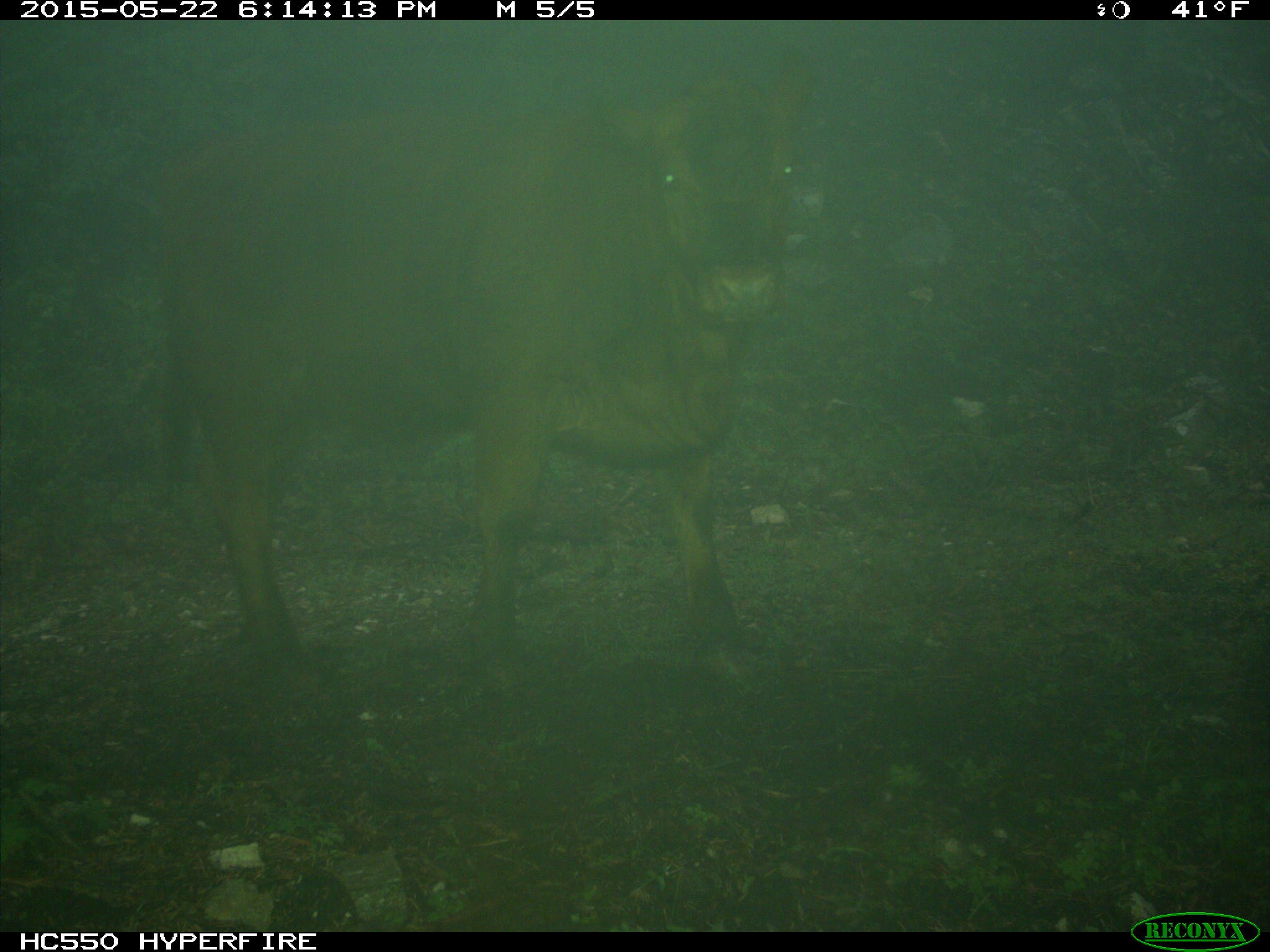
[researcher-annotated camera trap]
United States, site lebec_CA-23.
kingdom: Animalia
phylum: Chordata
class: Mammalia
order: Artiodactyla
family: Bovidae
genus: Bos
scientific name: Bos taurus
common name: domestic cow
Bos taurus (domestic cow).